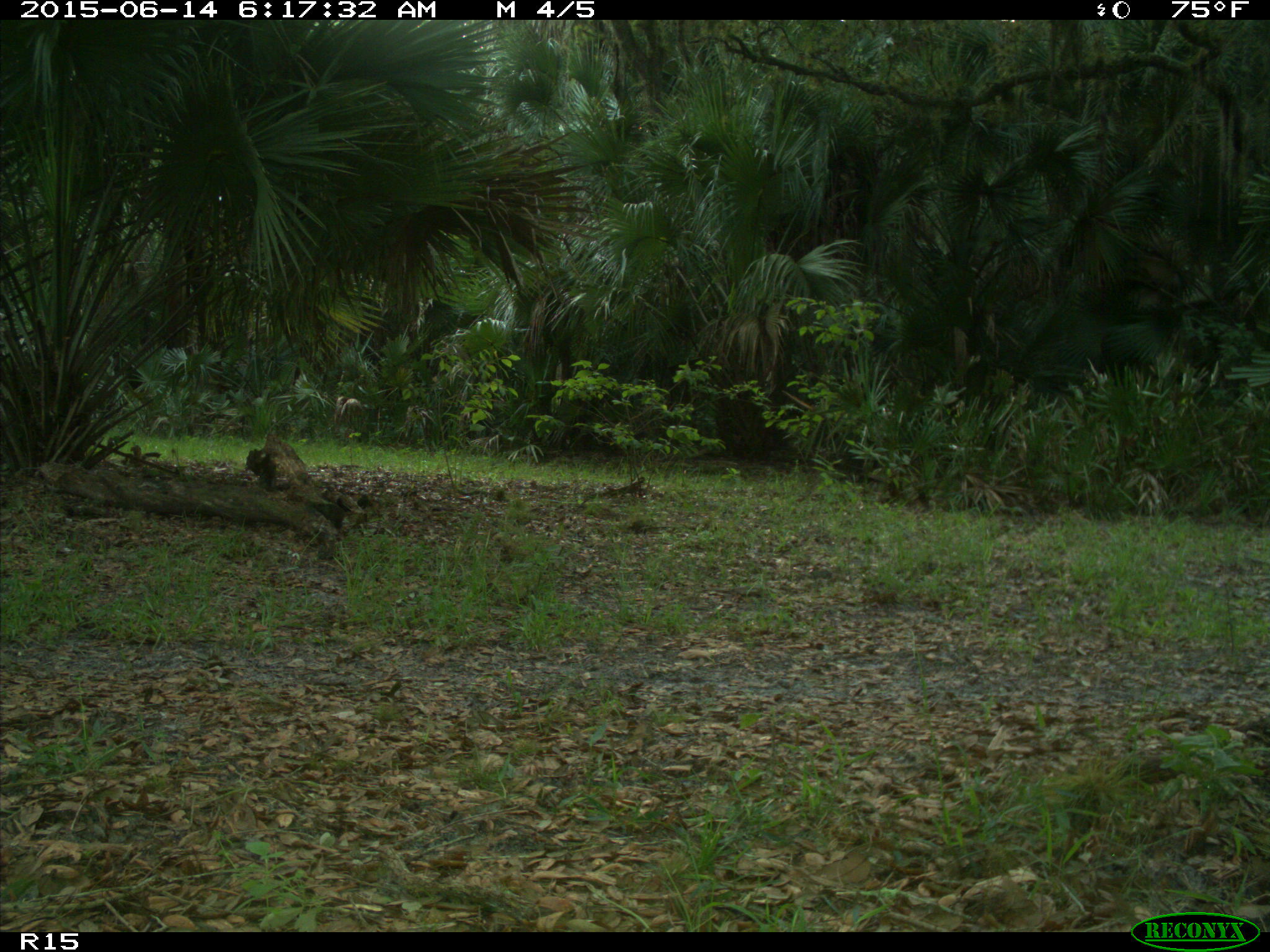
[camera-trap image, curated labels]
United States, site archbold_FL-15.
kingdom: Animalia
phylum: Chordata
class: Mammalia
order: Artiodactyla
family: Bovidae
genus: Bos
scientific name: Bos taurus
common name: domestic cow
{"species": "Bos taurus (domestic cow)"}